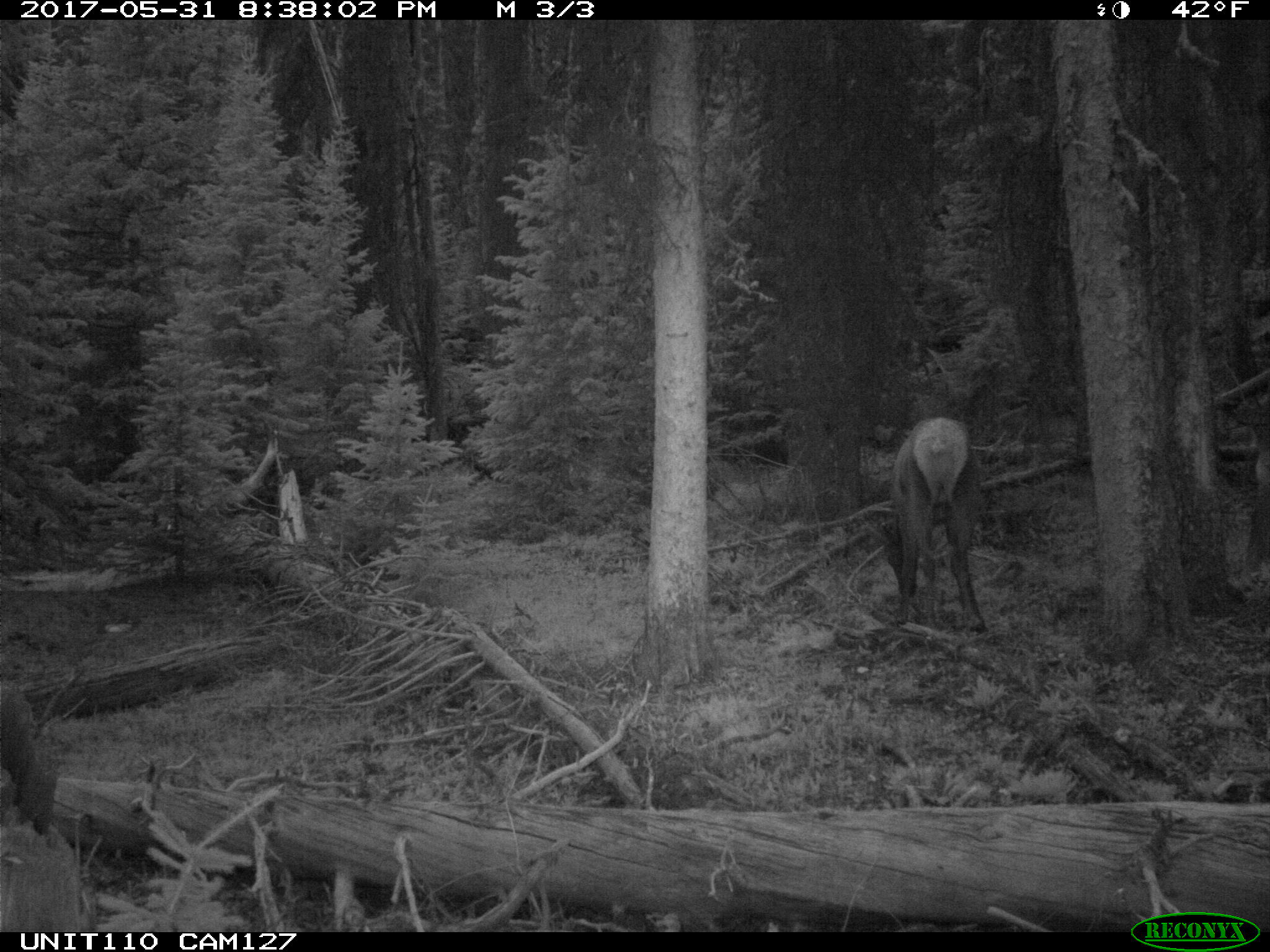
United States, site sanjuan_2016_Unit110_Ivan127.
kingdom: Animalia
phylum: Chordata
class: Mammalia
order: Artiodactyla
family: Cervidae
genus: Cervus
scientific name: Cervus elaphus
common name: red deer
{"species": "Cervus elaphus (red deer)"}